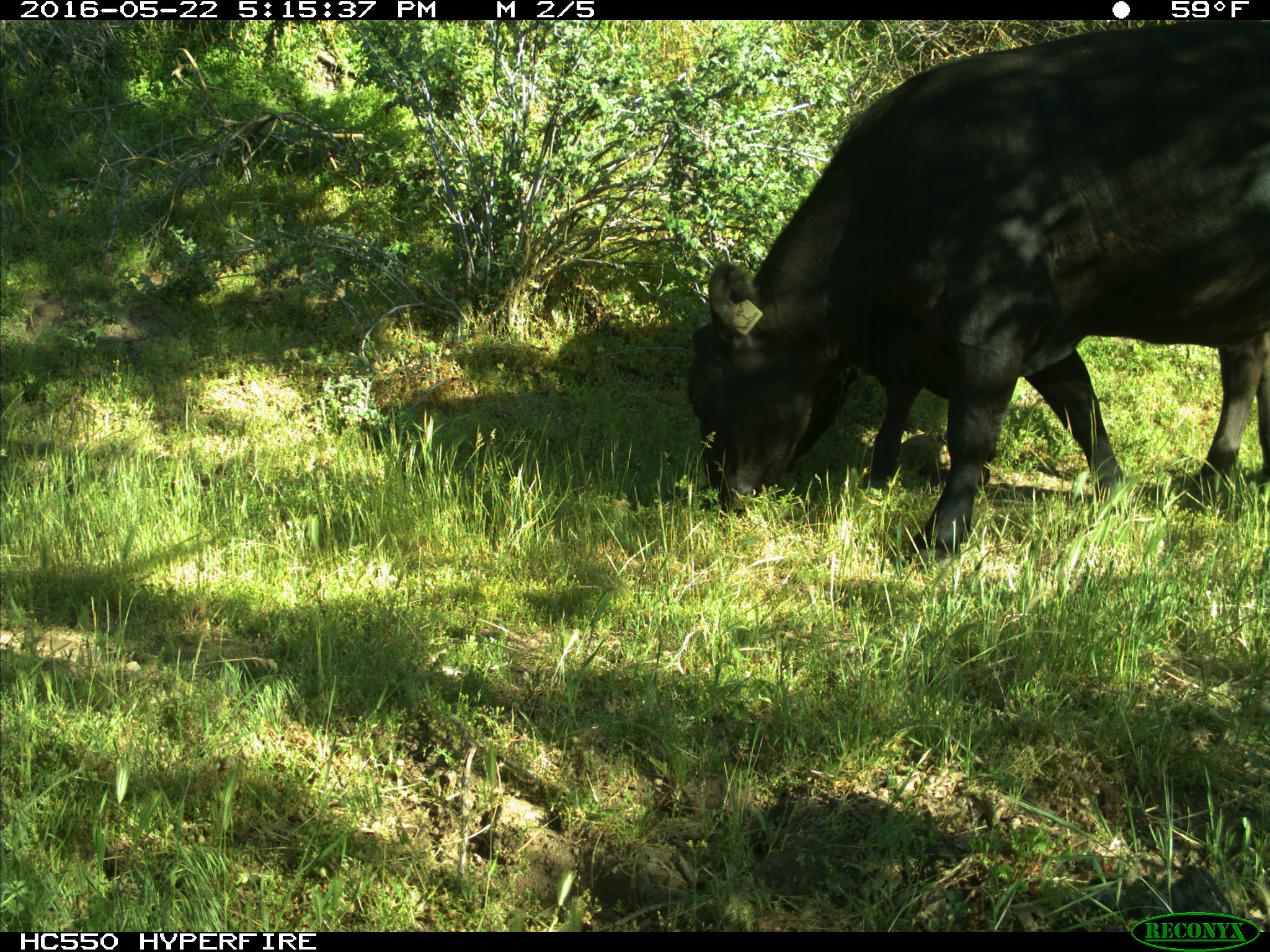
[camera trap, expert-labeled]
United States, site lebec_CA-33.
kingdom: Animalia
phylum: Chordata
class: Mammalia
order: Artiodactyla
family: Bovidae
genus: Bos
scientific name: Bos taurus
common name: domestic cow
Bos taurus (domestic cow).